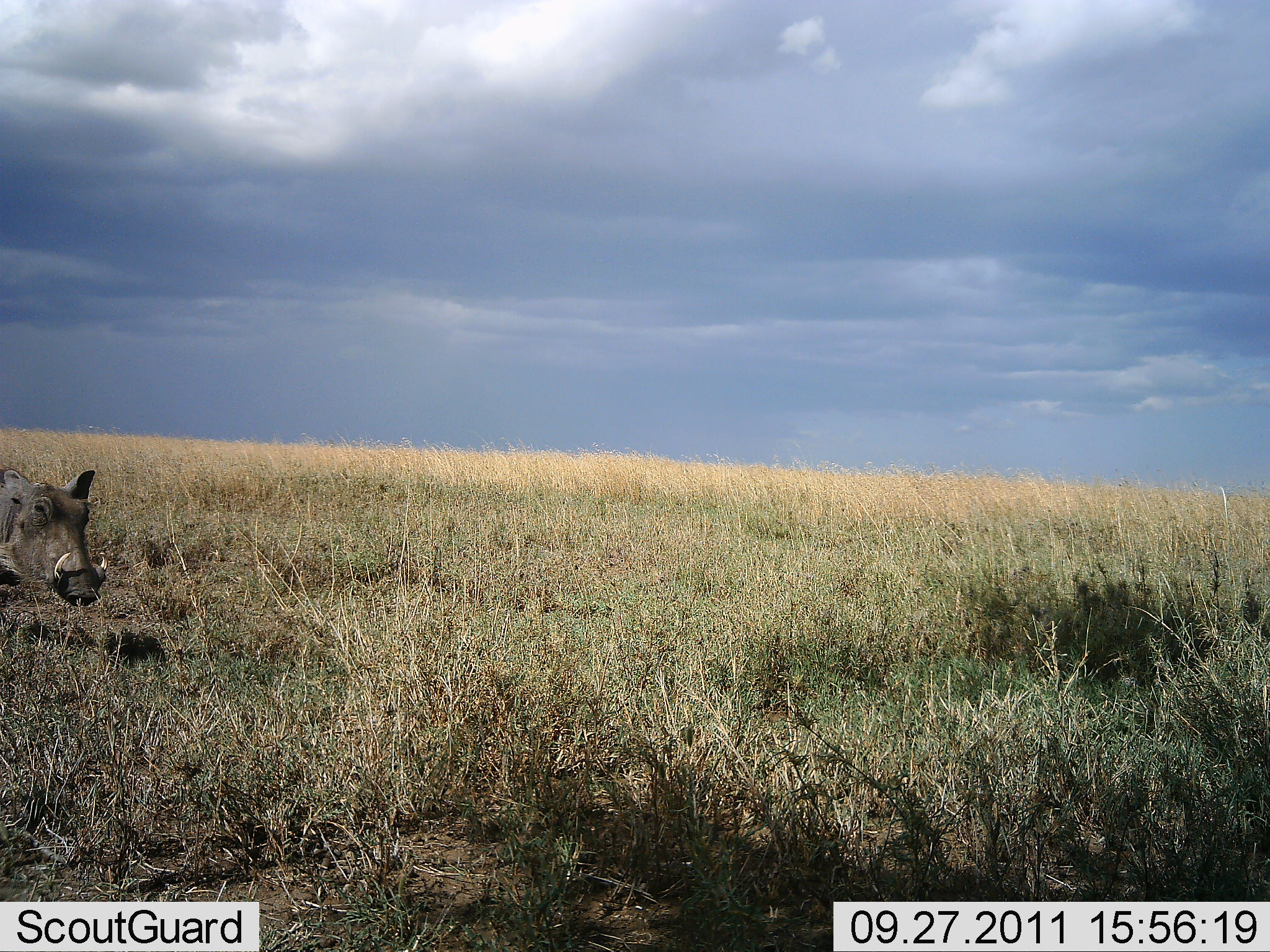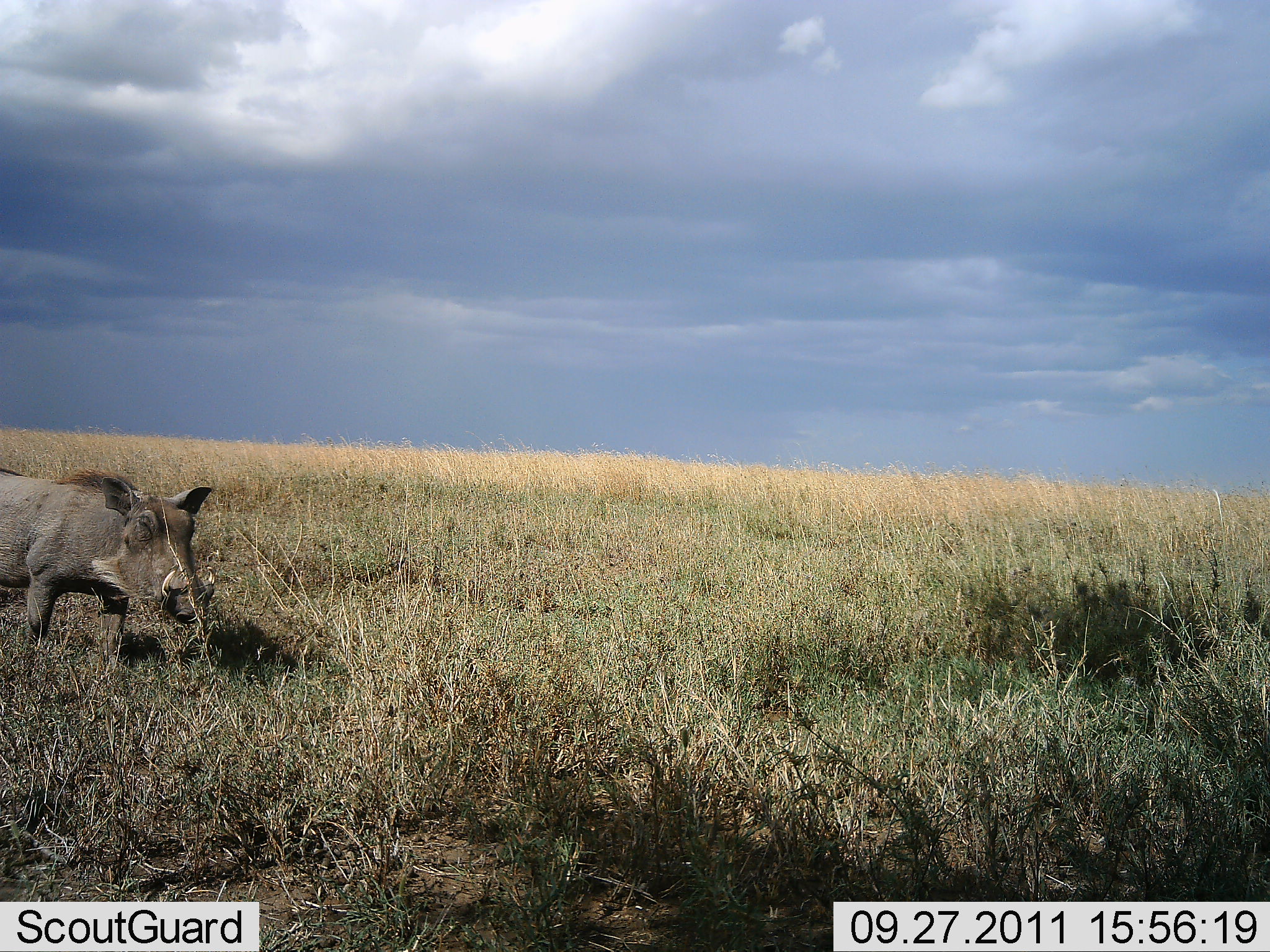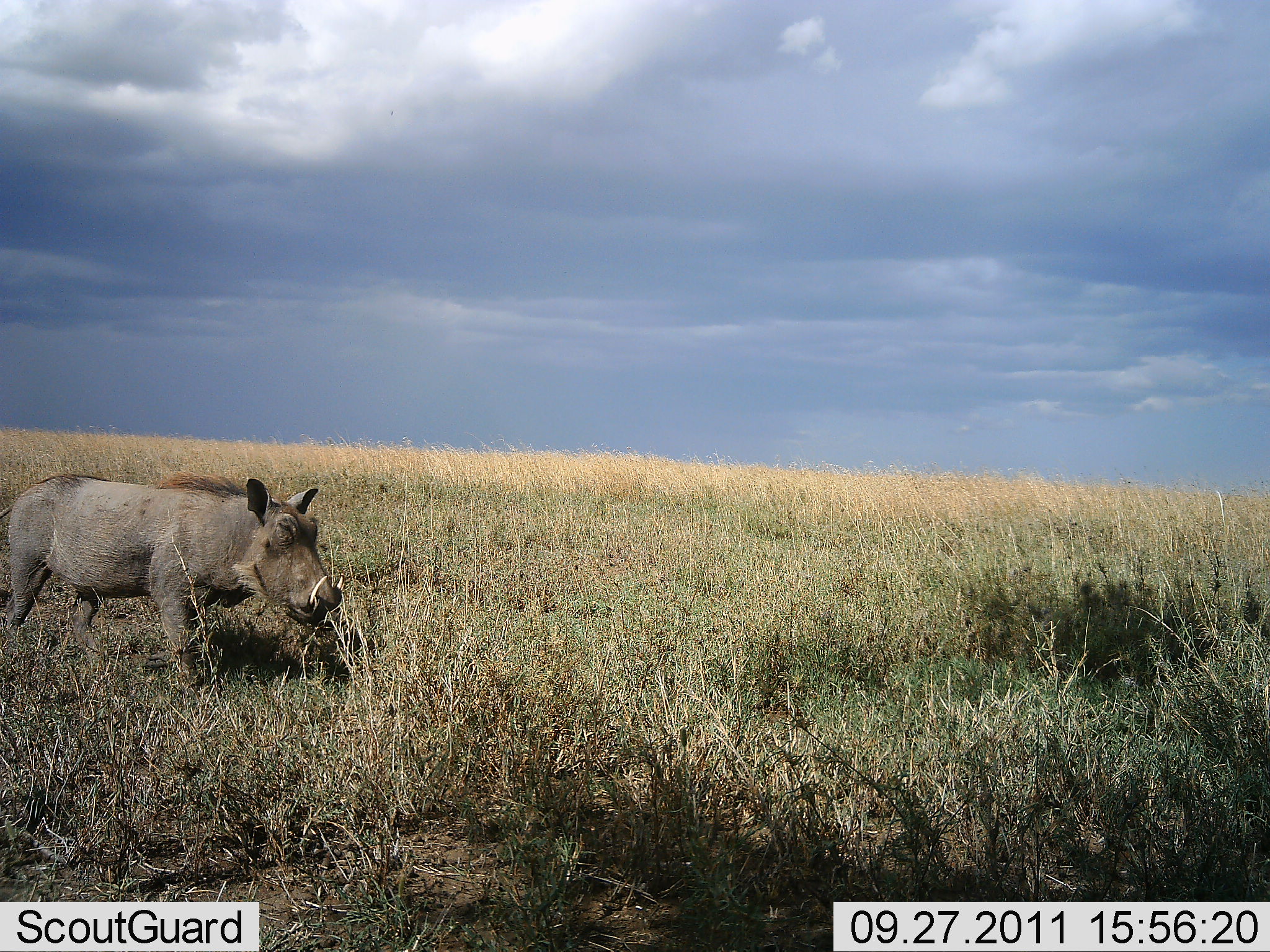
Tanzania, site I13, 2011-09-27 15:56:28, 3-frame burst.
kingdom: Animalia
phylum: Chordata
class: Mammalia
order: Artiodactyla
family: Suidae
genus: Phacochoerus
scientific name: Phacochoerus africanus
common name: warthog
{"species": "warthog (Phacochoerus africanus)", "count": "1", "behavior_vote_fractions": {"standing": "9%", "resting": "0%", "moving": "100%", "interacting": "0%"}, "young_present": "0%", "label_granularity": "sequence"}